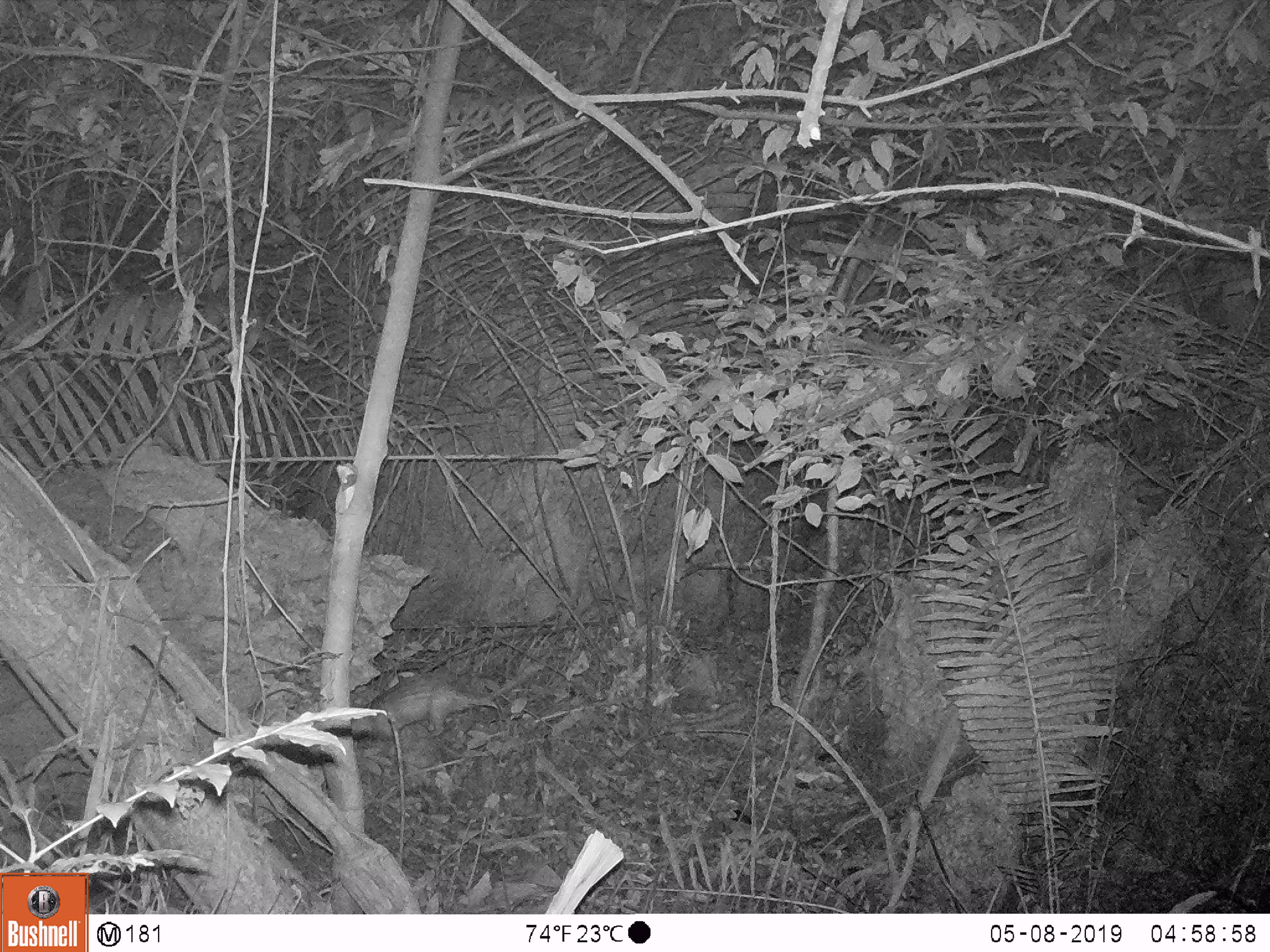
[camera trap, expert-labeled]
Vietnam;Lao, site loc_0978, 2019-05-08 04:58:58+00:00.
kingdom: Animalia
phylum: Chordata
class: Mammalia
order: Rodentia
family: Hystricidae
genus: Atherurus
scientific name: Atherurus macrourus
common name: asiatic brush-tailed porcupine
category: asiatic brush tailed porcupine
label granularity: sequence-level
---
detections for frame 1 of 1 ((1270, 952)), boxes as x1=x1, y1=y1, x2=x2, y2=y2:
asiatic brush tailed porcupine: x1=350, y1=656, x2=504, y2=738